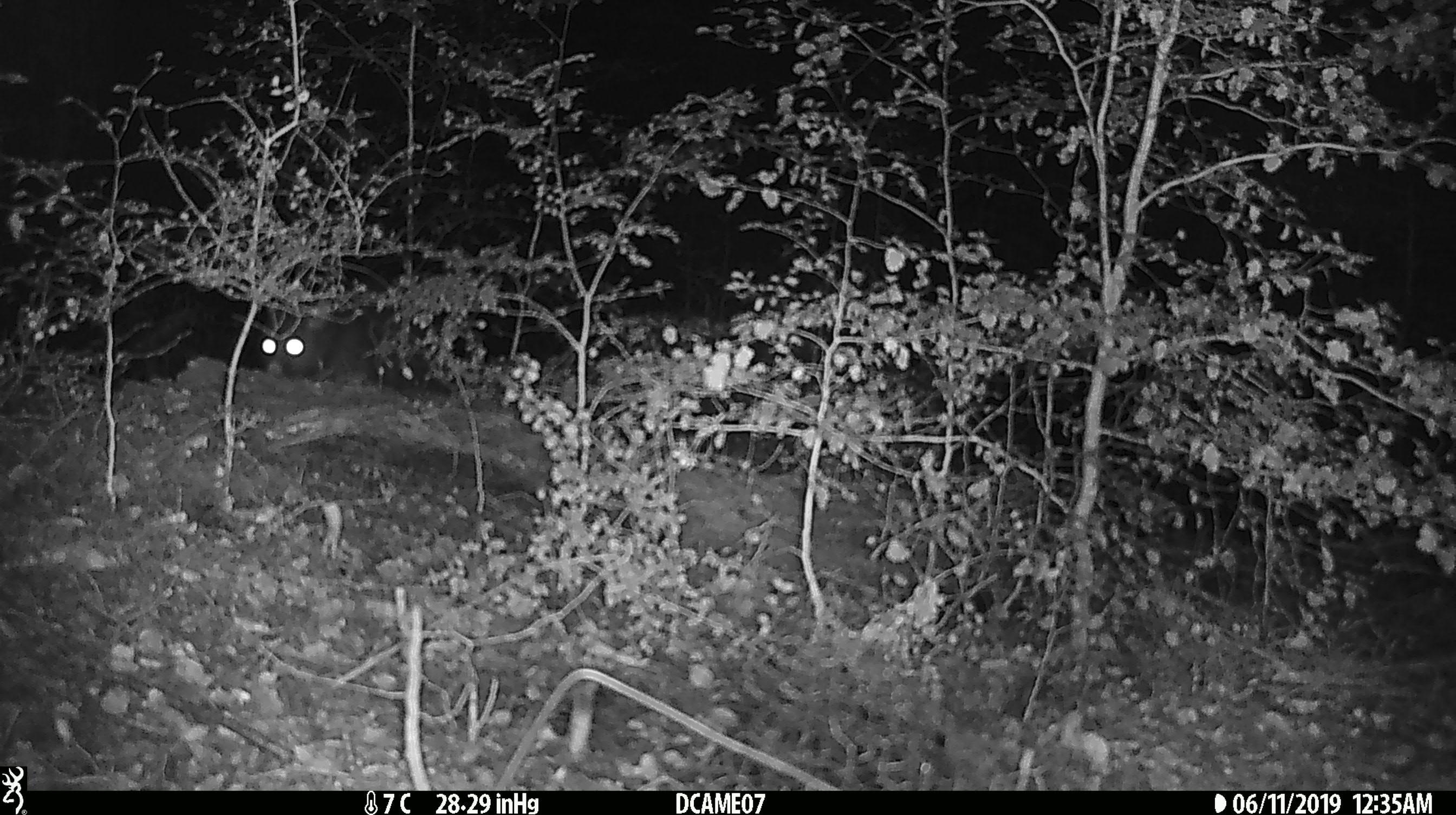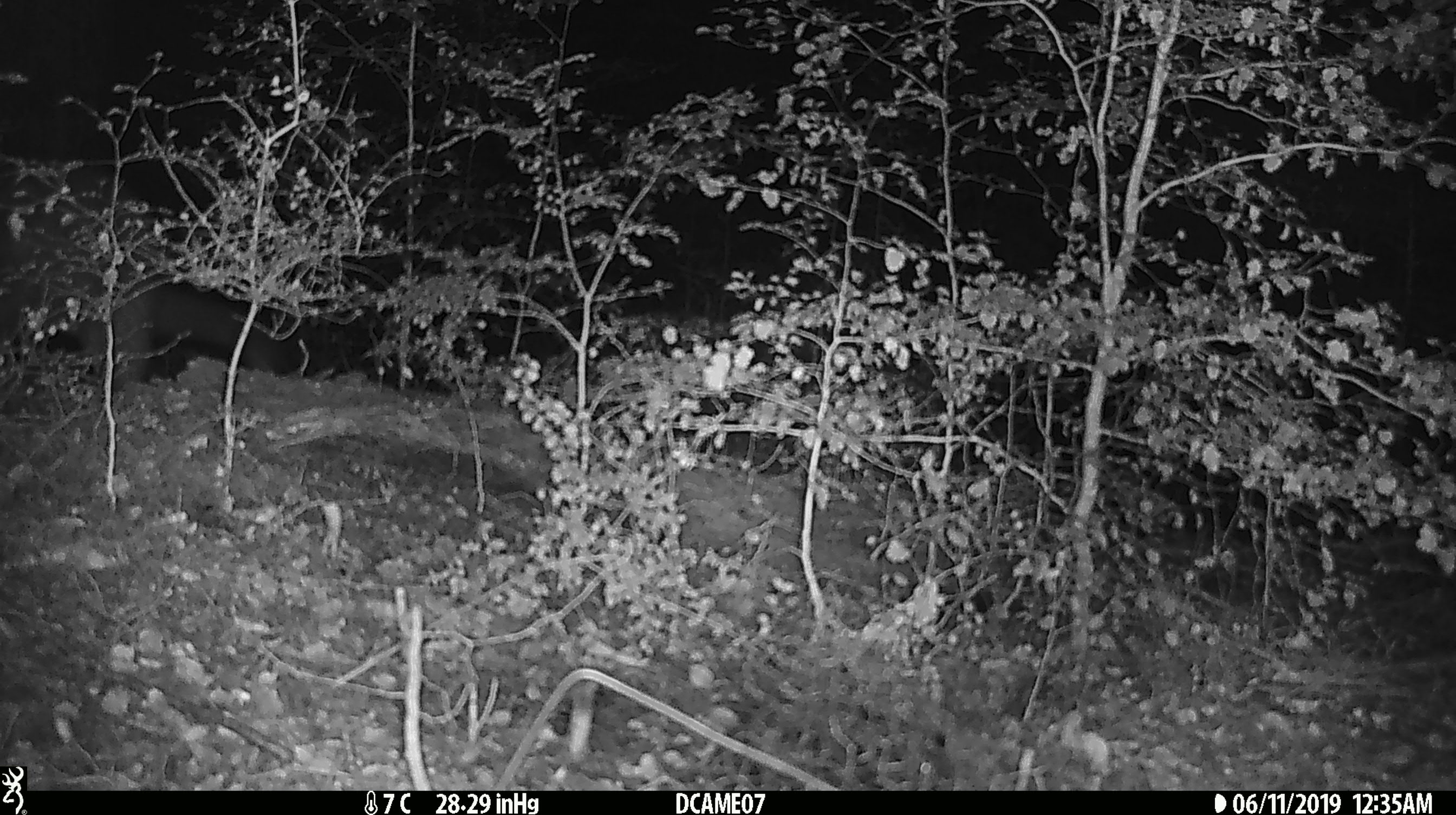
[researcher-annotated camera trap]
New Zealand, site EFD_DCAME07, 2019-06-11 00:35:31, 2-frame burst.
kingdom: Animalia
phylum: Chordata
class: Mammalia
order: Diprotodontia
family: Phalangeridae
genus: Trichosurus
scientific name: Trichosurus vulpecula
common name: common brushtail possum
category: possum